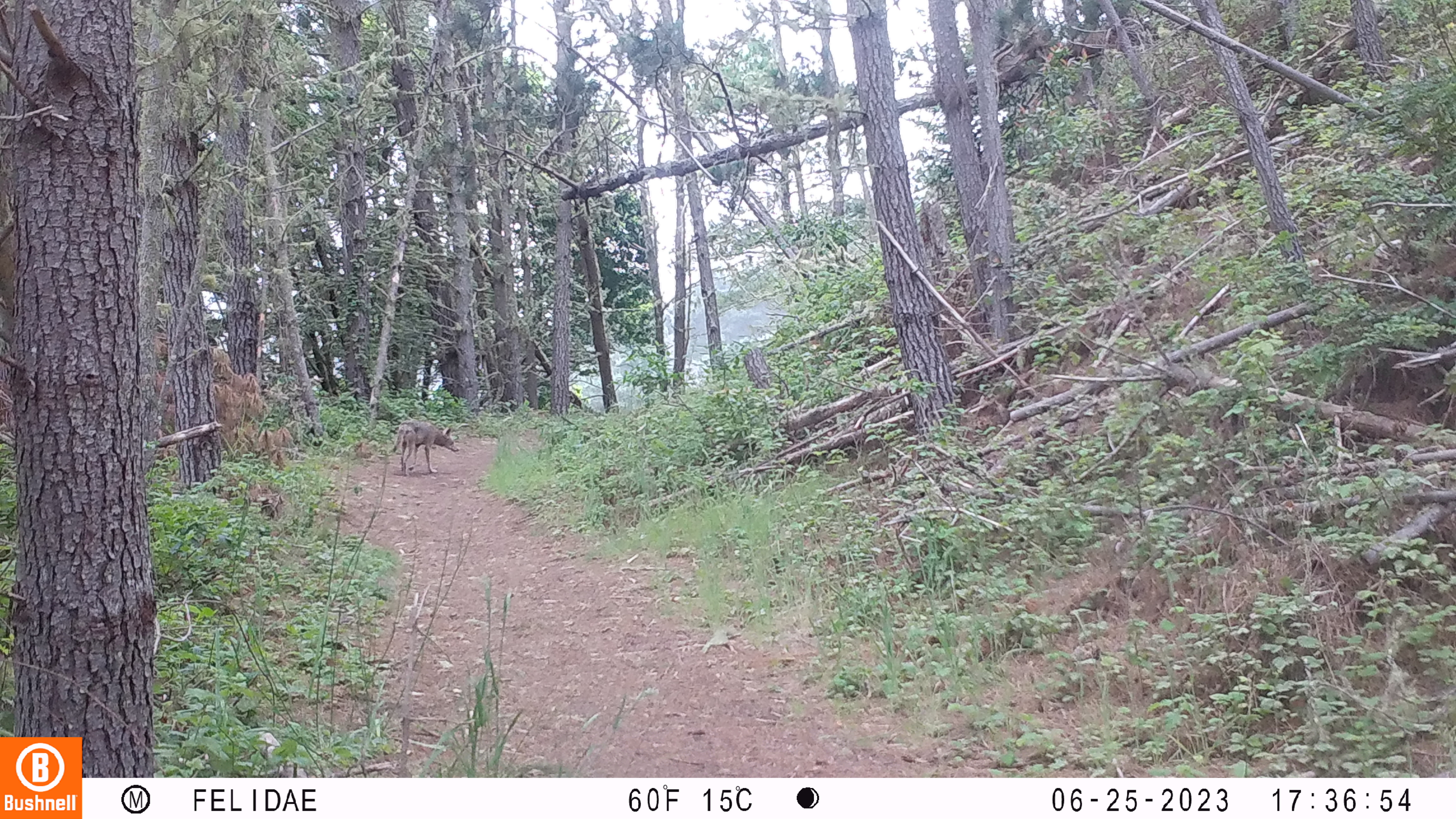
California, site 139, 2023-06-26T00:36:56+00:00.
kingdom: Animalia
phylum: Chordata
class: Mammalia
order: Carnivora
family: Canidae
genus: Canis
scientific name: Canis latrans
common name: coyote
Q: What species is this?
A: Coyote (Canis latrans).